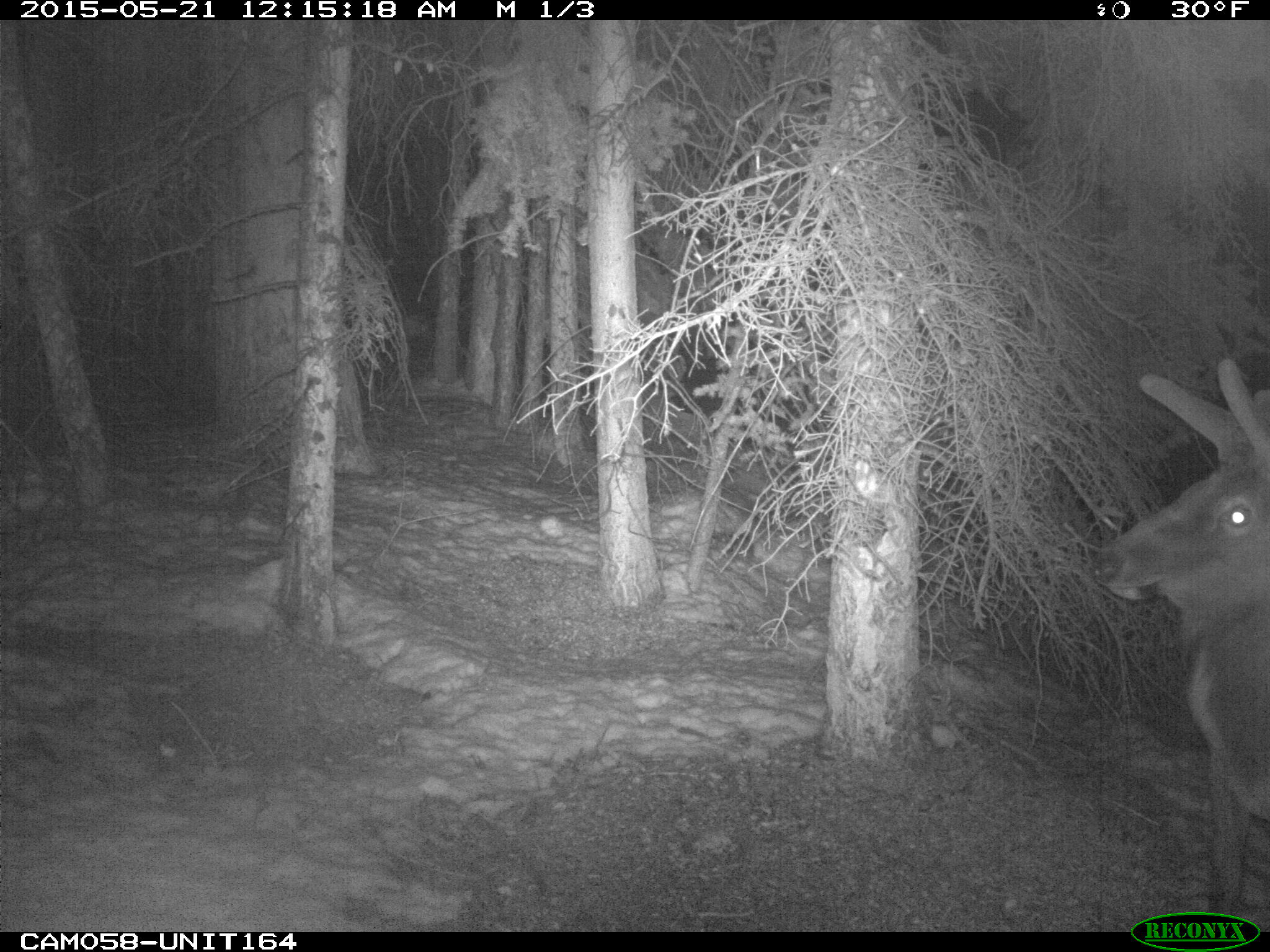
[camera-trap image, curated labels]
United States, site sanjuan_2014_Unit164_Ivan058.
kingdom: Animalia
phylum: Chordata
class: Mammalia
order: Artiodactyla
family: Cervidae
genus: Cervus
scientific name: Cervus elaphus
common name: red deer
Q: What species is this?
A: Cervus elaphus (red deer).